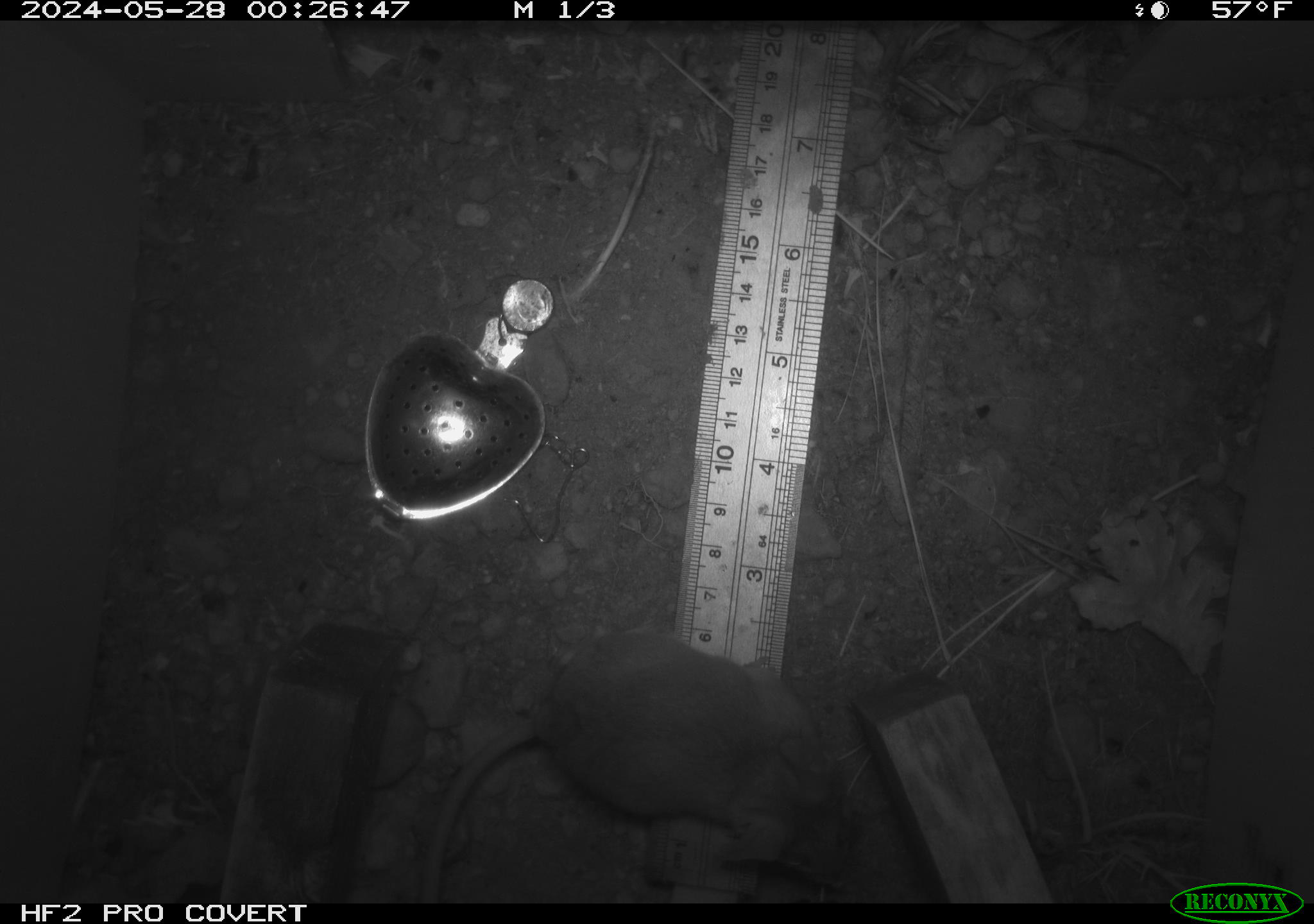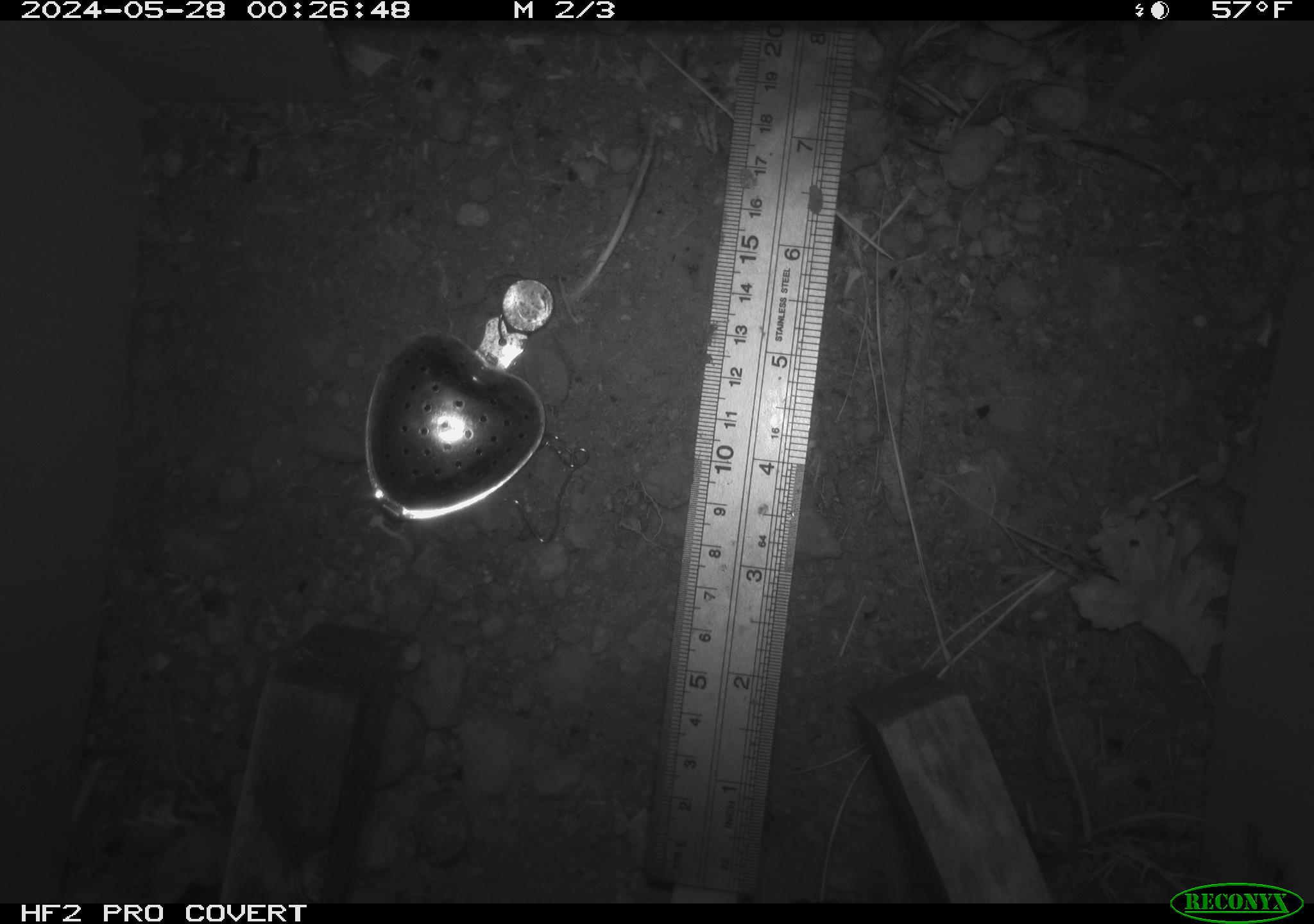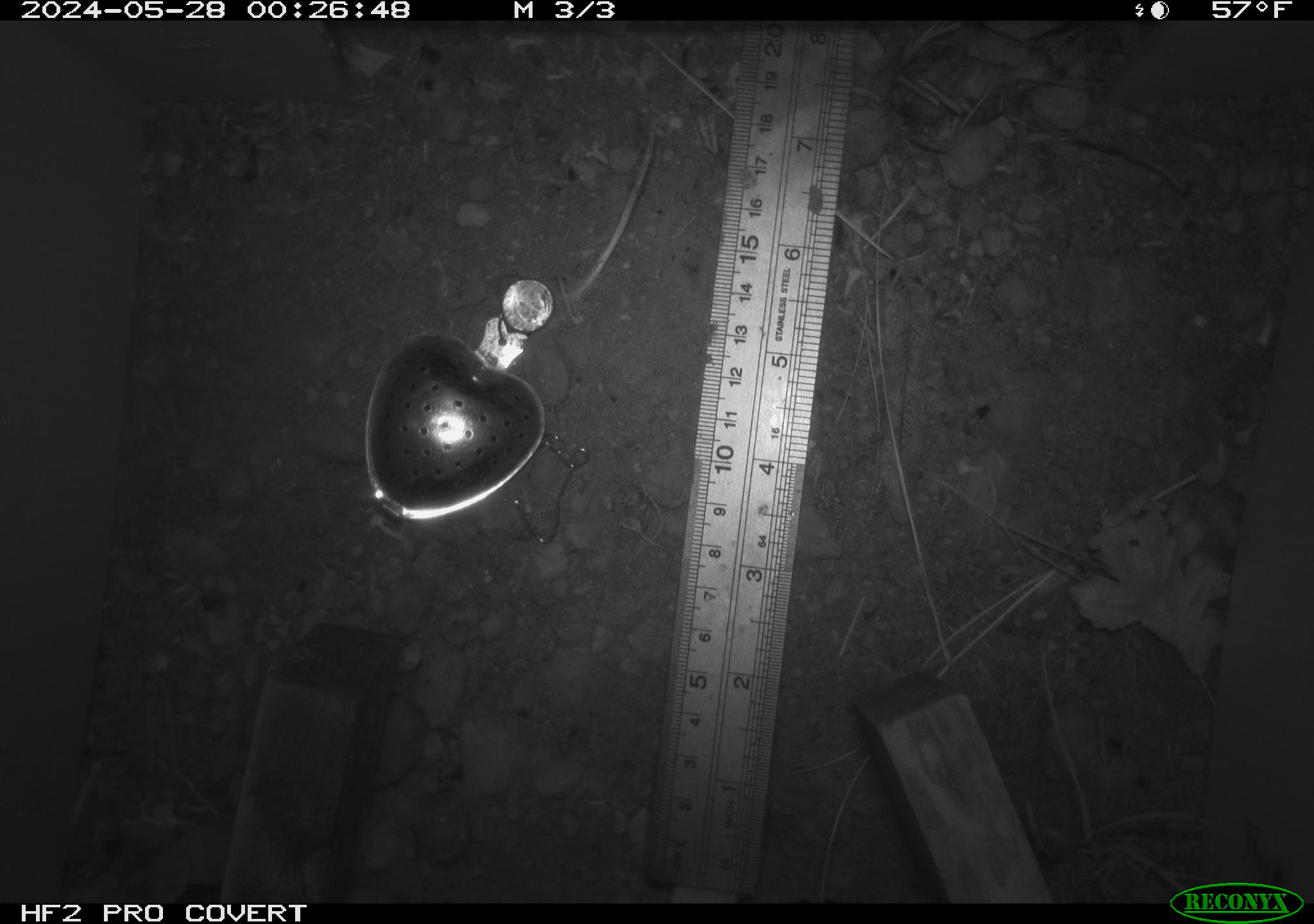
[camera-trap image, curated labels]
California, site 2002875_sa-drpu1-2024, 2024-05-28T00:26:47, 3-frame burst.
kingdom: Animalia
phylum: Chordata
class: Mammalia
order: Rodentia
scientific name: Rodentia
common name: mouse species